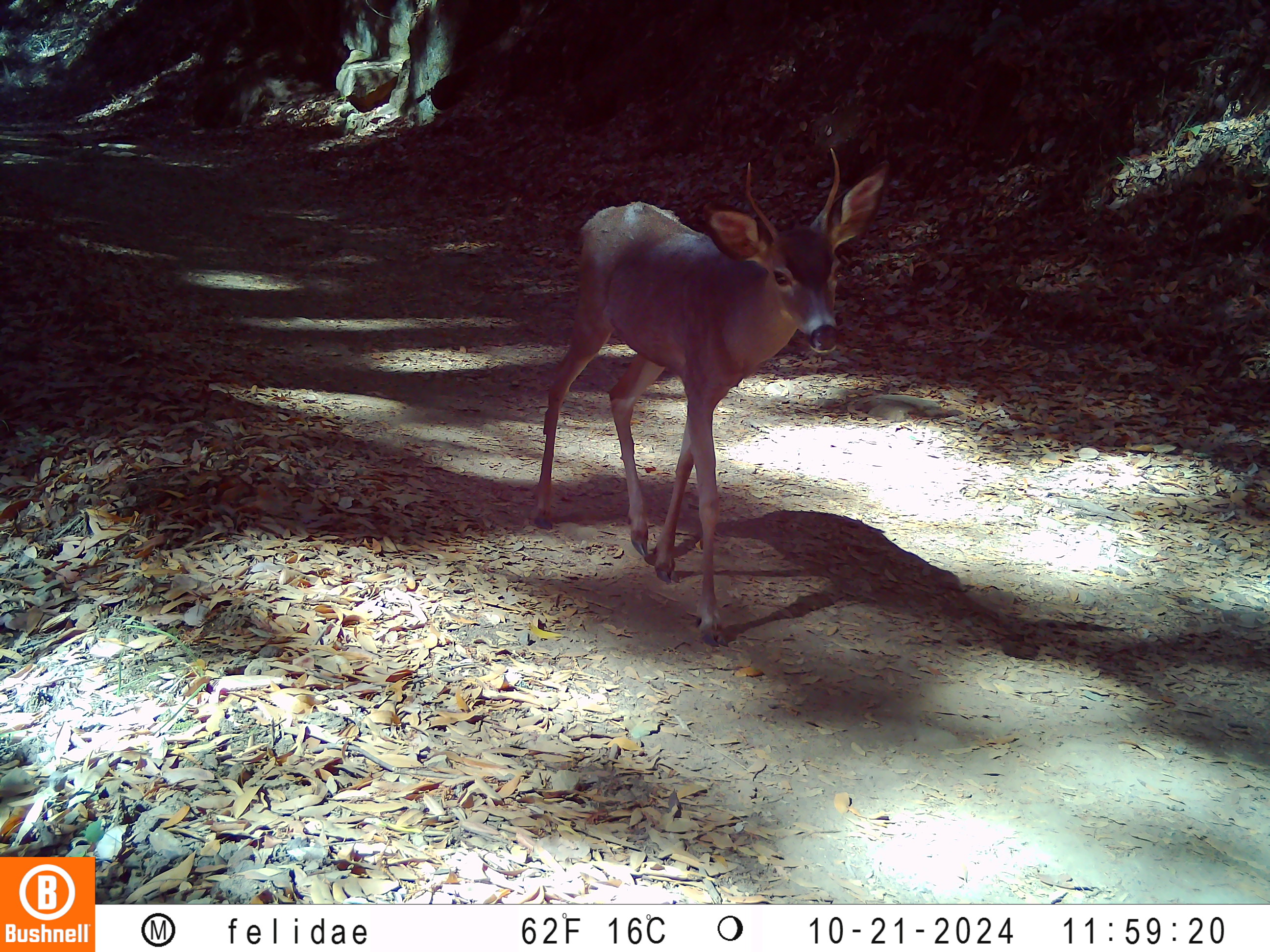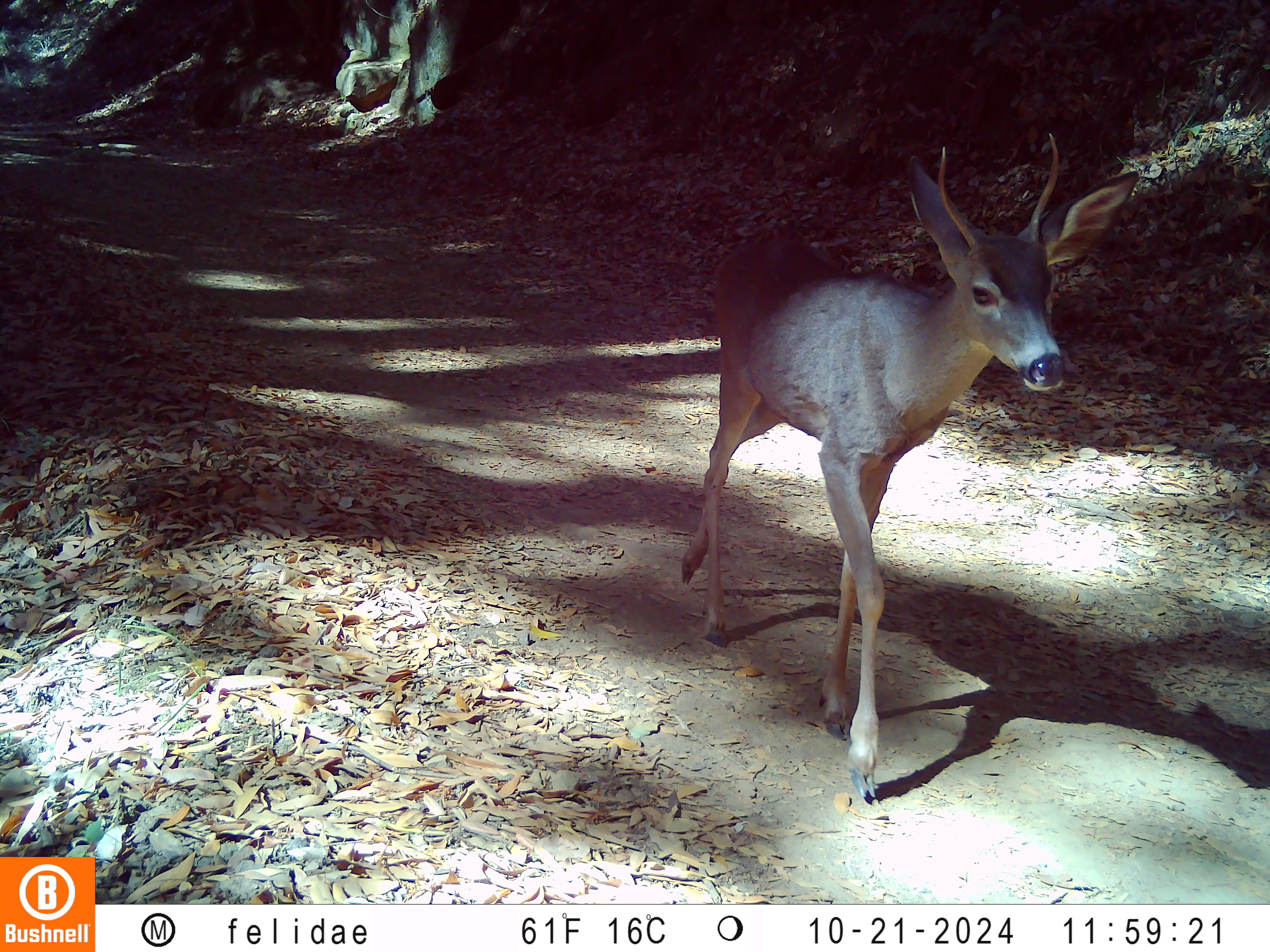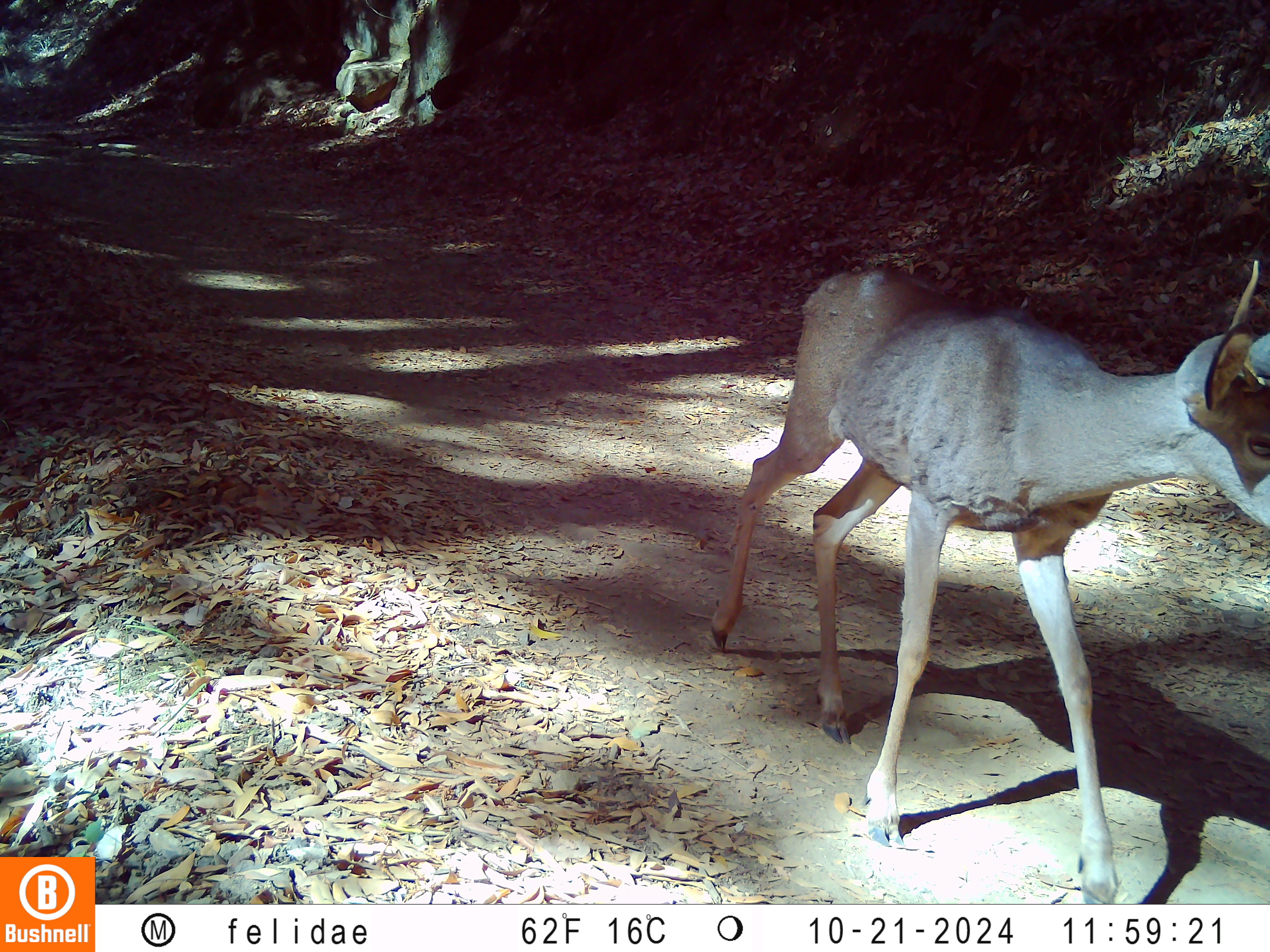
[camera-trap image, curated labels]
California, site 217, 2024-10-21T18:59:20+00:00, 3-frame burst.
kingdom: Animalia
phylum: Chordata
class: Mammalia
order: Artiodactyla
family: Cervidae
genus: Odocoileus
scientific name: Odocoileus hemionus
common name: mule deer